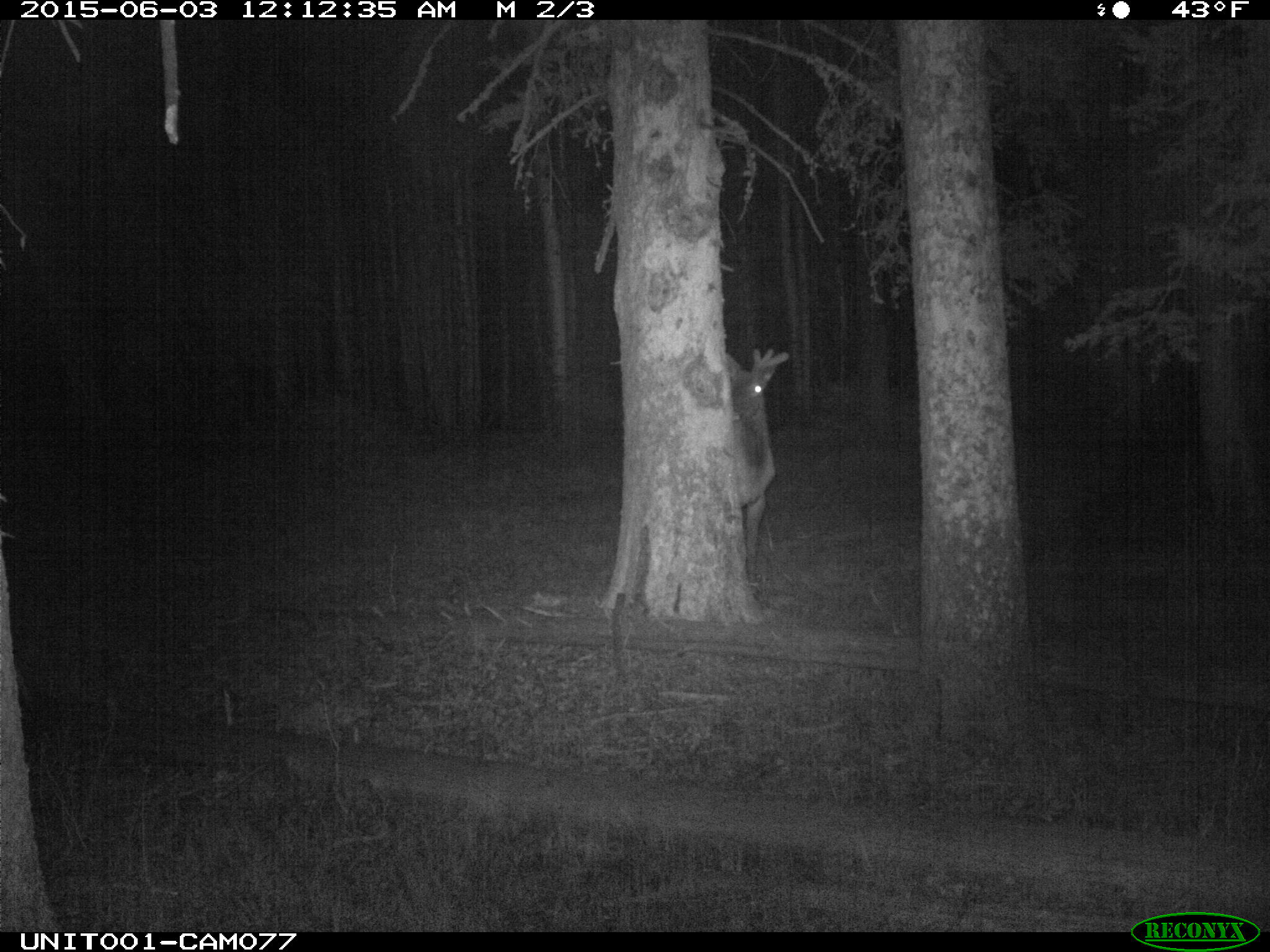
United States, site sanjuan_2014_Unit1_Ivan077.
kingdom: Animalia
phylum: Chordata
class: Mammalia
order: Artiodactyla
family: Cervidae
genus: Cervus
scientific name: Cervus elaphus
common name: red deer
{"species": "Cervus elaphus (red deer)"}